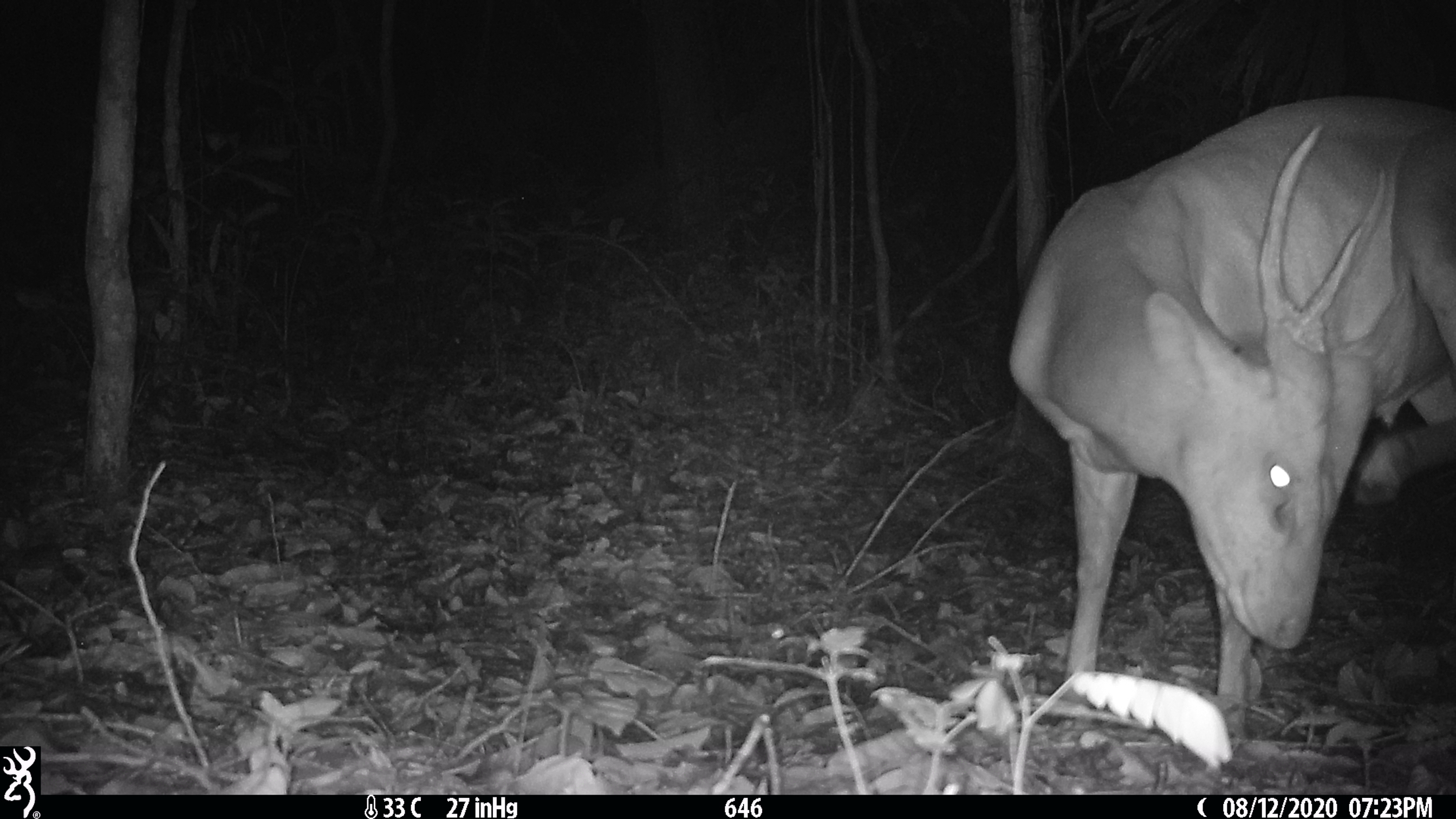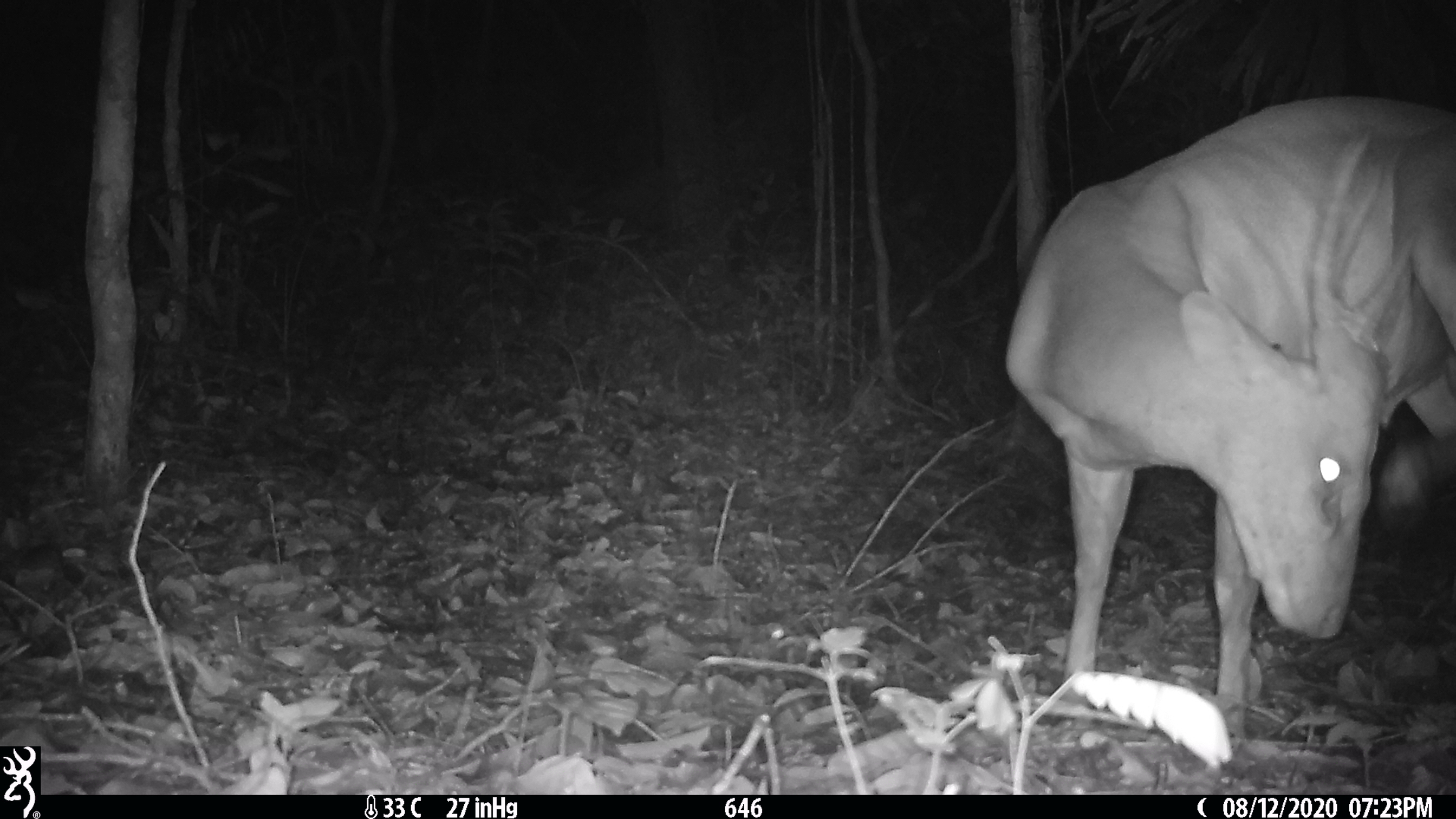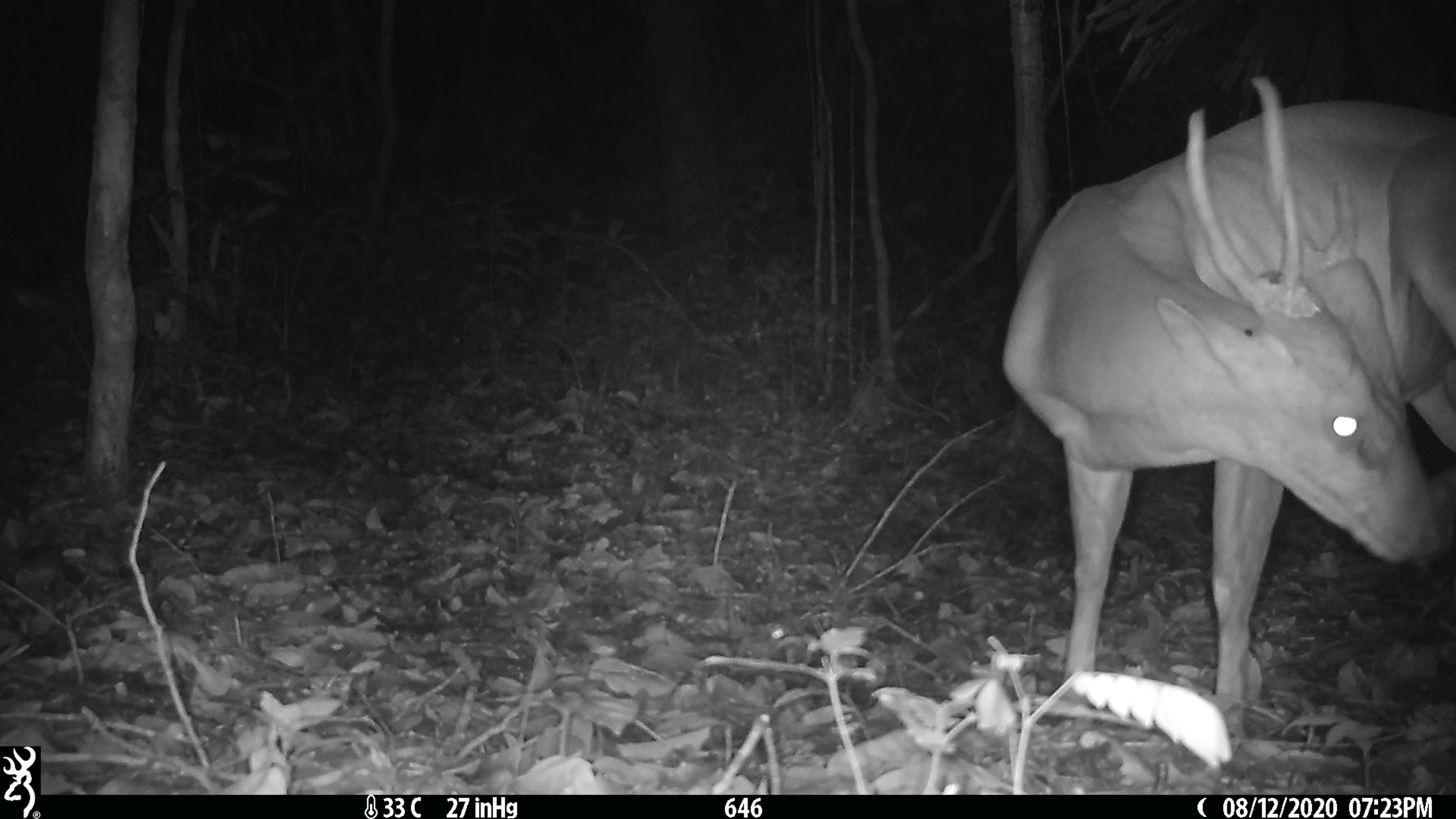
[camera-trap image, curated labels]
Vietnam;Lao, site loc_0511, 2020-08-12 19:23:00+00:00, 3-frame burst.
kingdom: Animalia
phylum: Chordata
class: Mammalia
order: Artiodactyla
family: Cervidae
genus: Muntiacus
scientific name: Muntiacus vuquangensis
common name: large-antlered muntjac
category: large antlered muntjac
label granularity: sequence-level